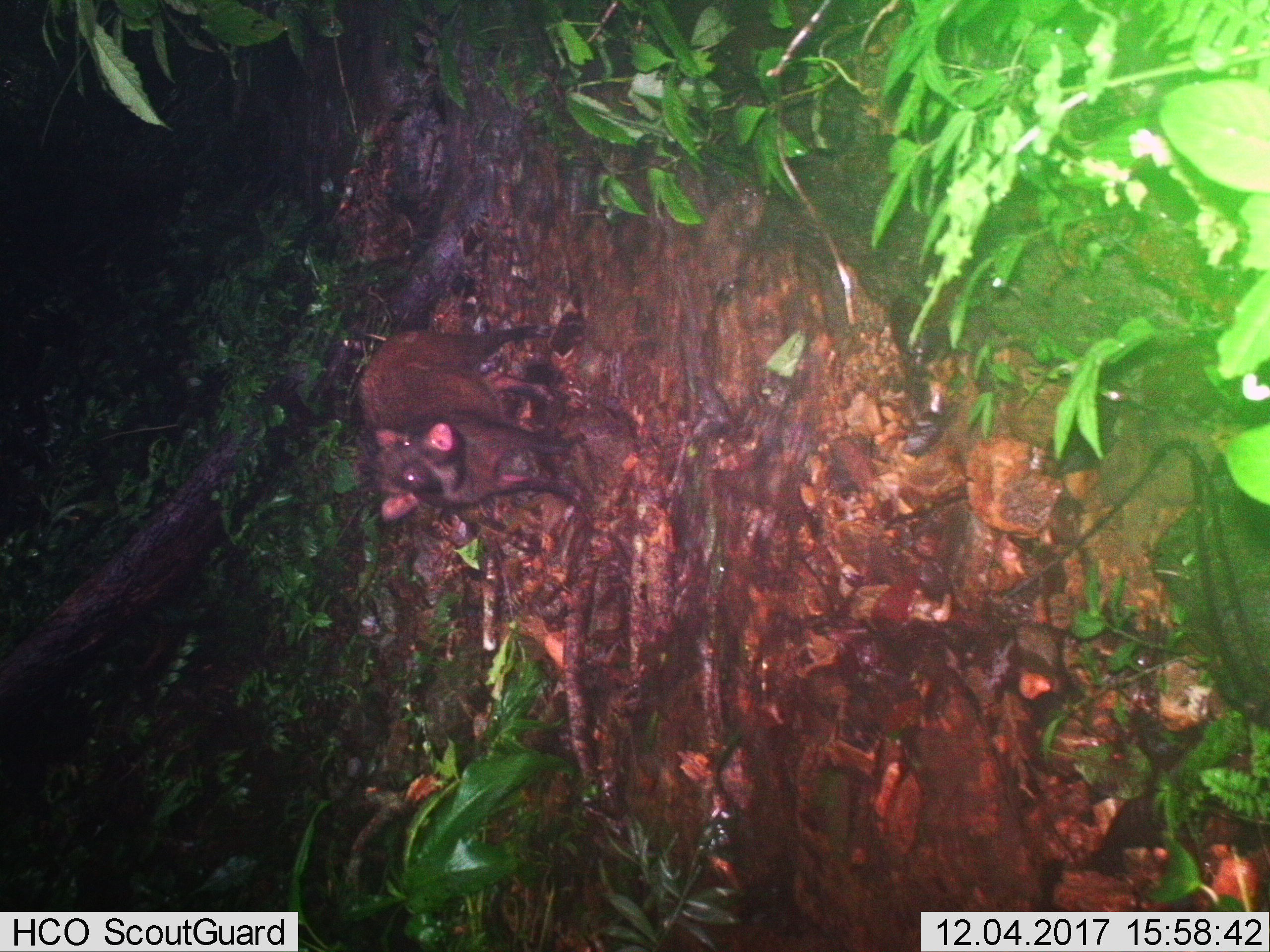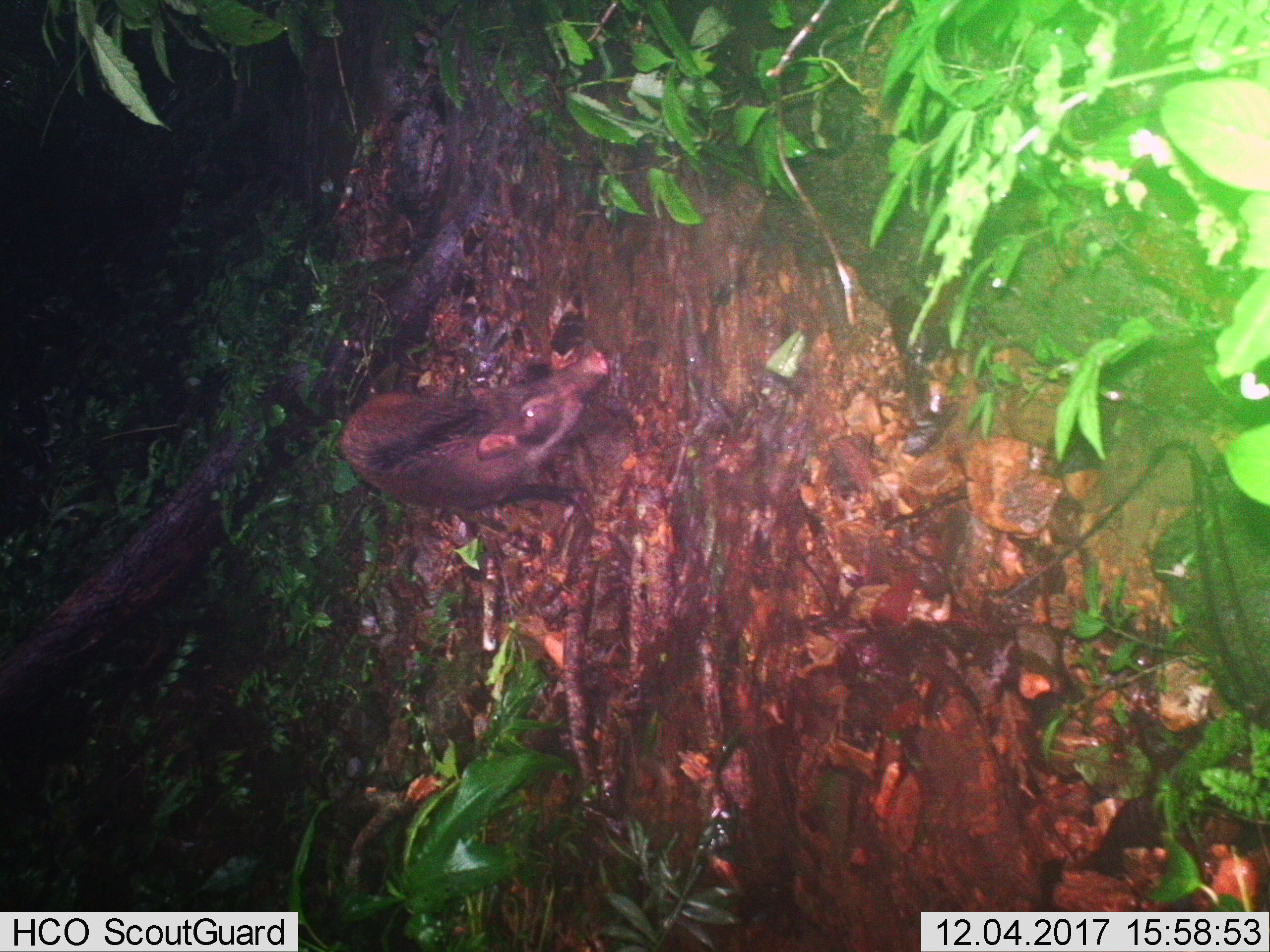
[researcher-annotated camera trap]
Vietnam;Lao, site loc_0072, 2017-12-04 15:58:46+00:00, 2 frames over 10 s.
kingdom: Animalia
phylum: Chordata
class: Mammalia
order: Artiodactyla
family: Suidae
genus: Sus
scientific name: Sus scrofa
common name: eurasian wild pig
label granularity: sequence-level